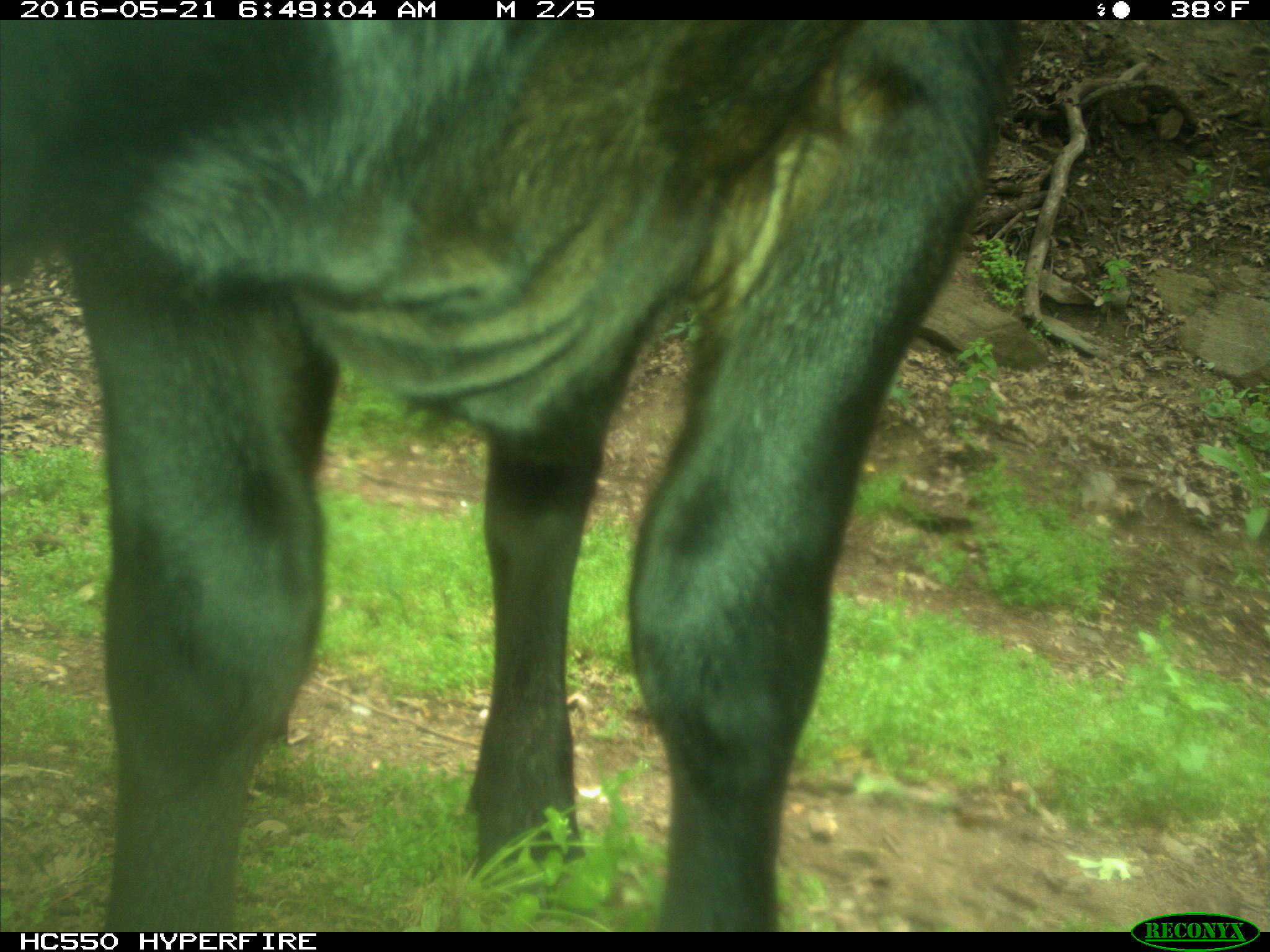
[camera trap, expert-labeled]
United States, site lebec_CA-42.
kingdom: Animalia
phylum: Chordata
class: Mammalia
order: Artiodactyla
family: Bovidae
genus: Bos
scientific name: Bos taurus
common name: domestic cow